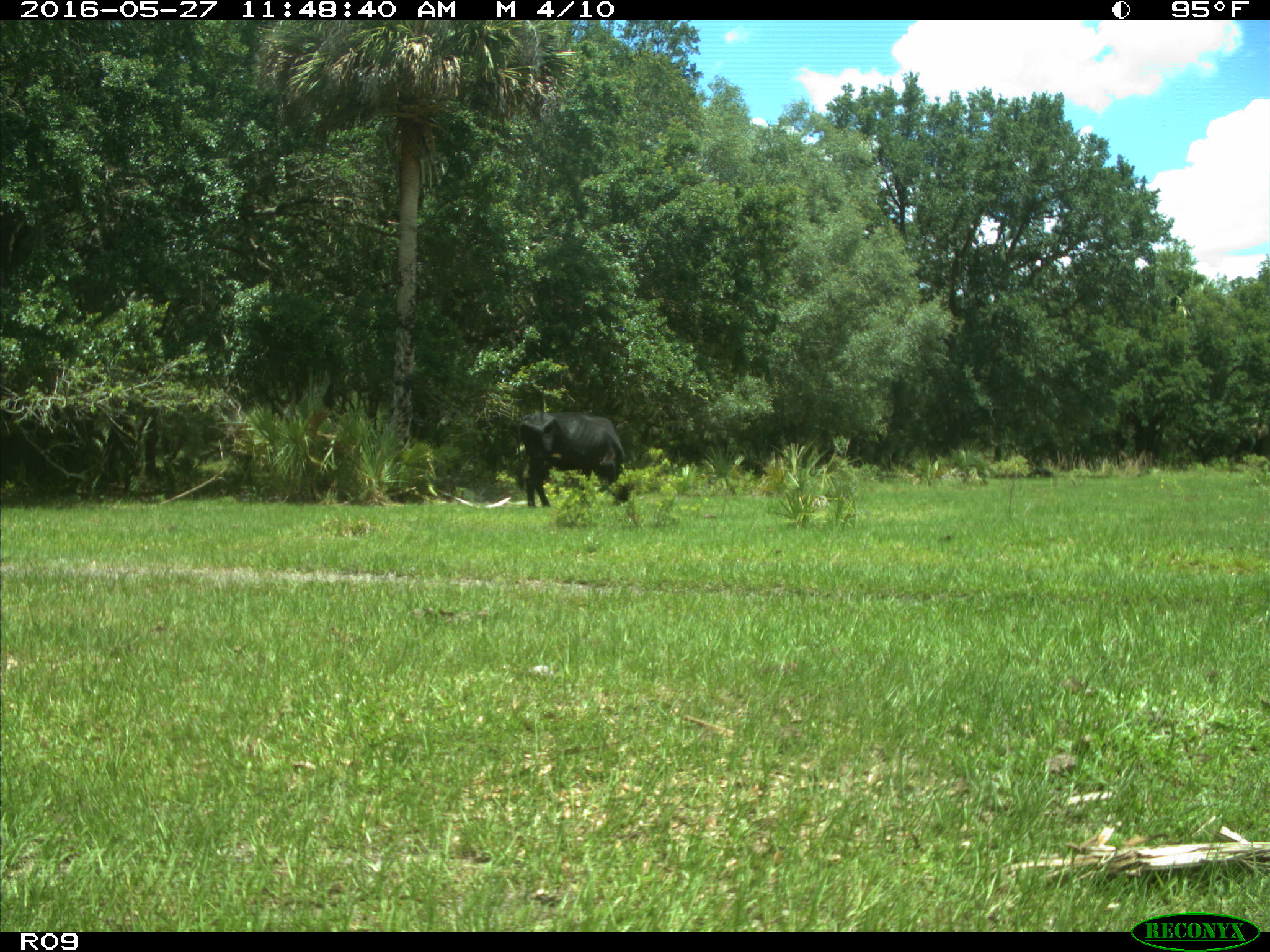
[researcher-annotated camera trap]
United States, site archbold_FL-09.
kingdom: Animalia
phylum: Chordata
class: Mammalia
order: Artiodactyla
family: Bovidae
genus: Bos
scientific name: Bos taurus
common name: domestic cow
Bos taurus (domestic cow).